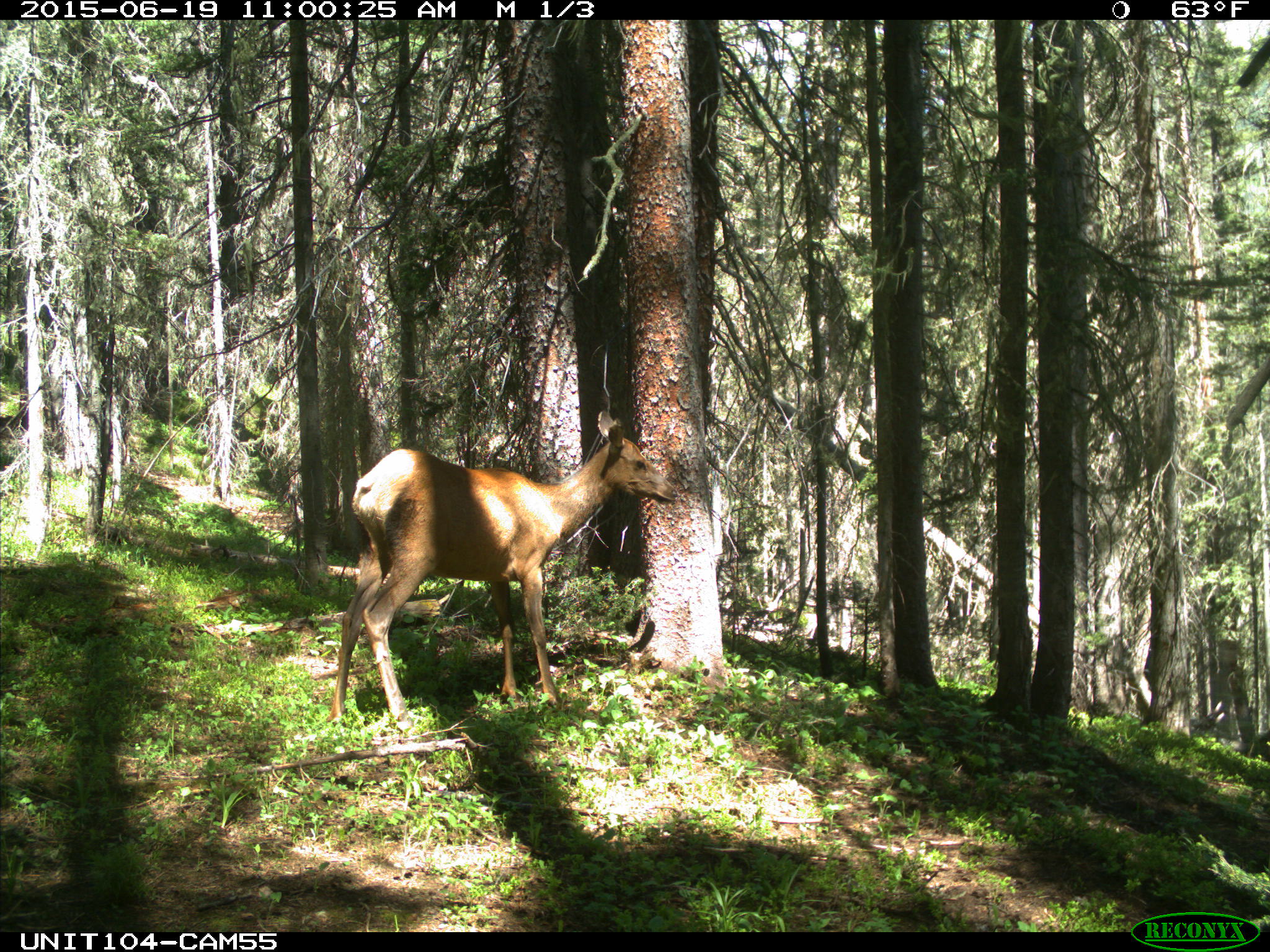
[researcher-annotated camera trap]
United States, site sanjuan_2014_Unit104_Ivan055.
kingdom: Animalia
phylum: Chordata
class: Mammalia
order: Artiodactyla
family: Cervidae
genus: Cervus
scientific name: Cervus elaphus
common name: red deer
Cervus elaphus (red deer).